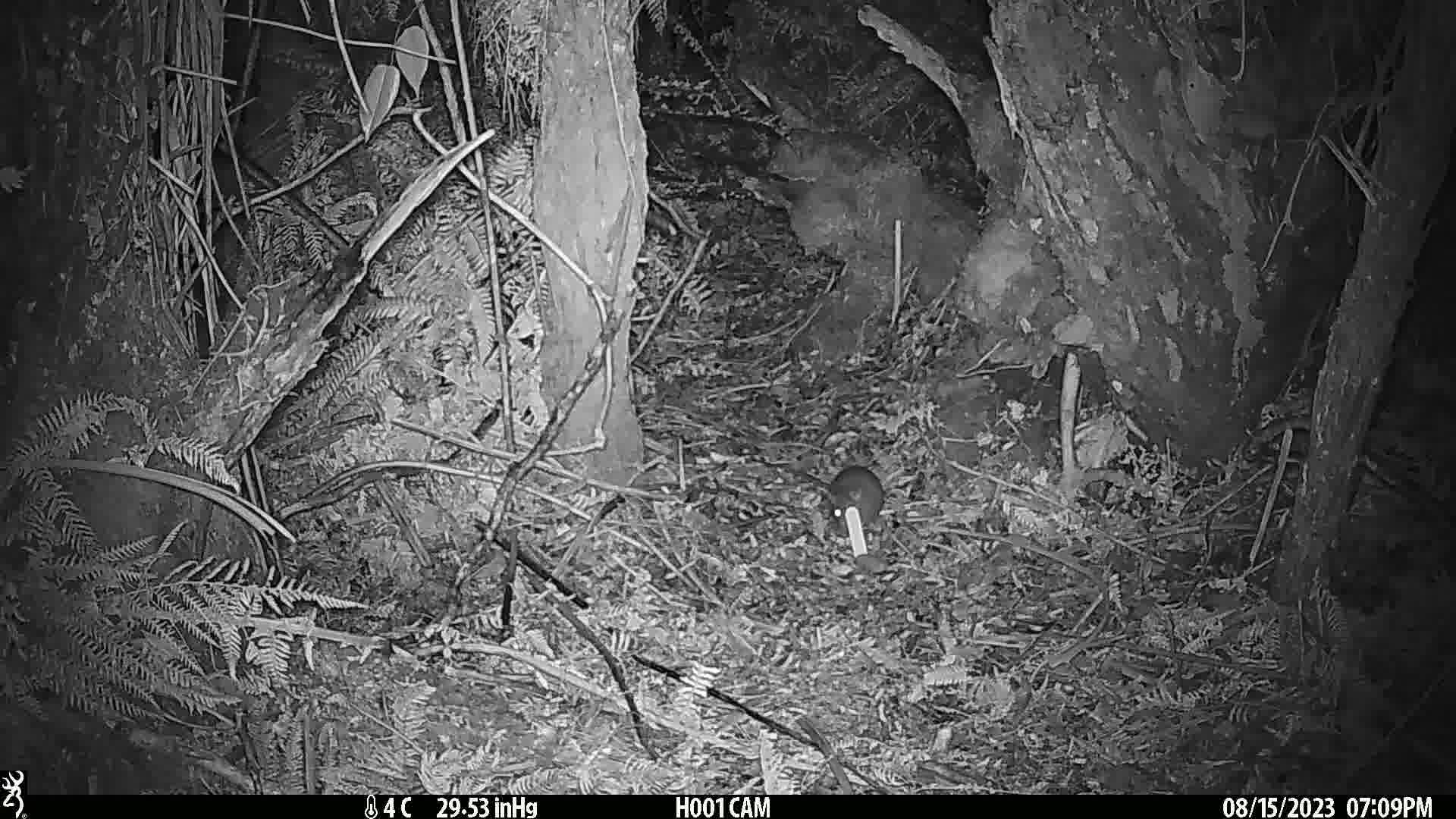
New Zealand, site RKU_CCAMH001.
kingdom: Animalia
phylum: Chordata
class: Mammalia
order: Rodentia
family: Muridae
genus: Rattus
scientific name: Rattus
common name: rat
Rat (Rattus).